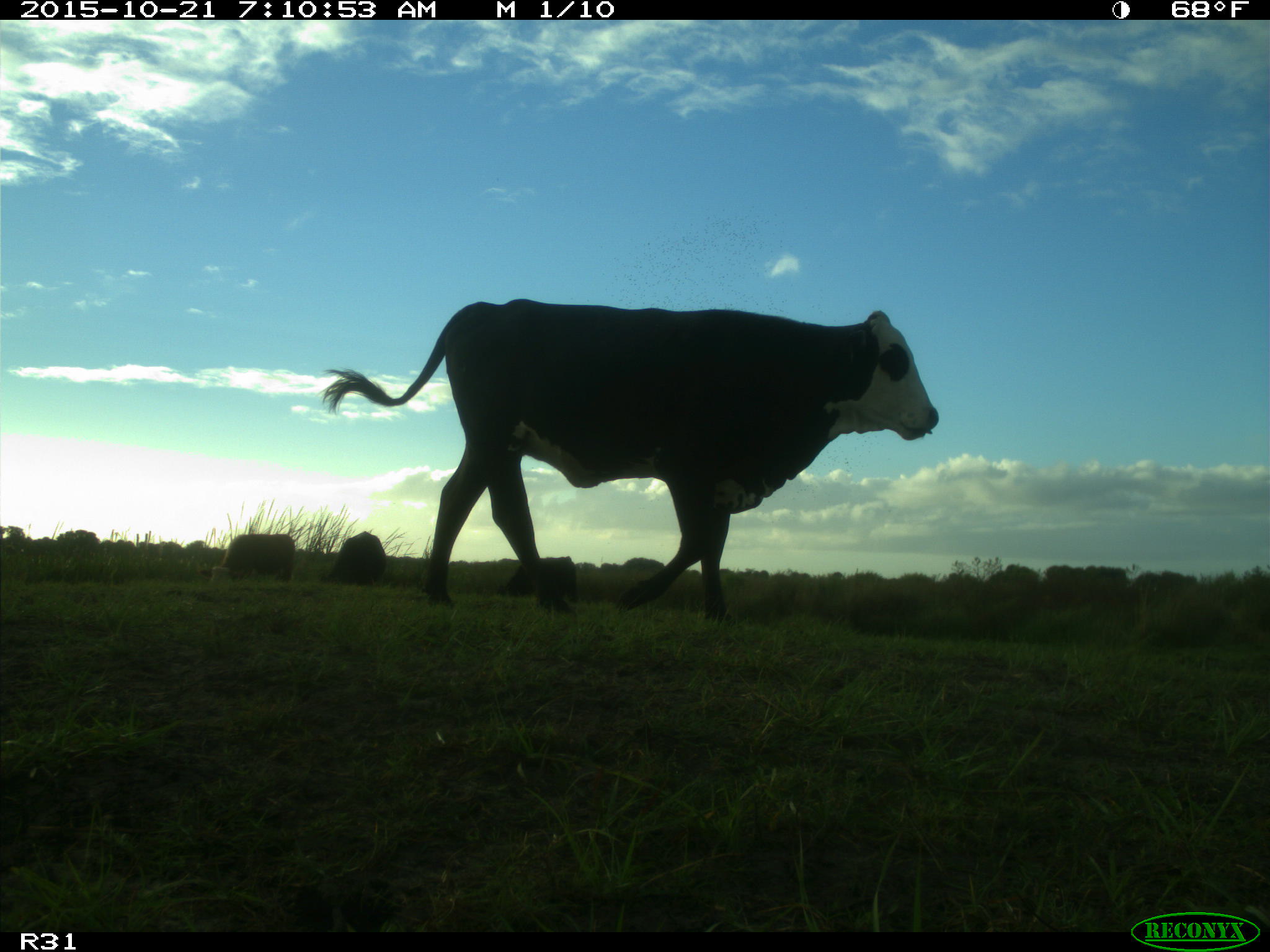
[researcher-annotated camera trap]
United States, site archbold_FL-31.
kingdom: Animalia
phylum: Chordata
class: Mammalia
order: Artiodactyla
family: Bovidae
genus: Bos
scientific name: Bos taurus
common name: domestic cow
Bos taurus (domestic cow).